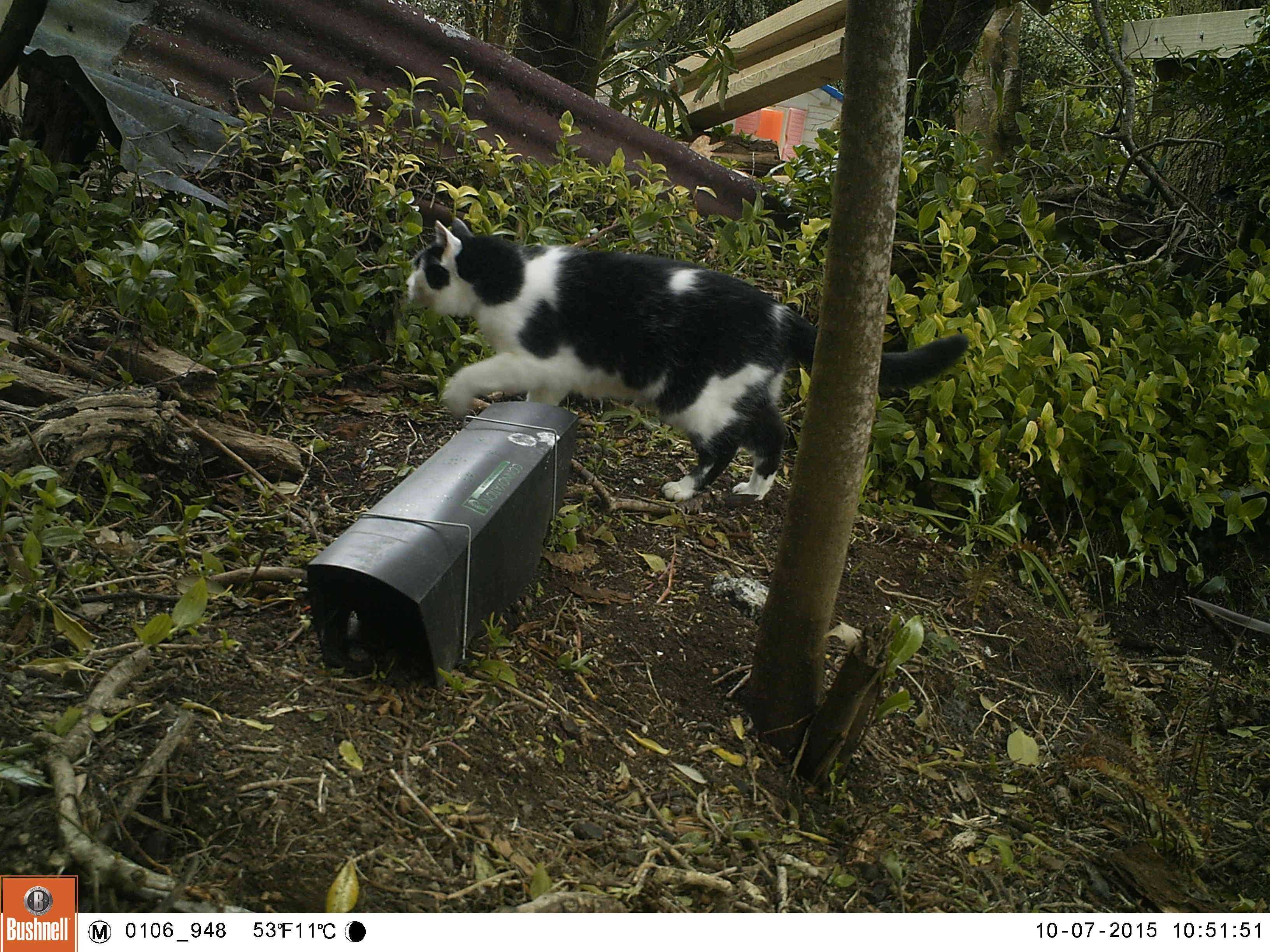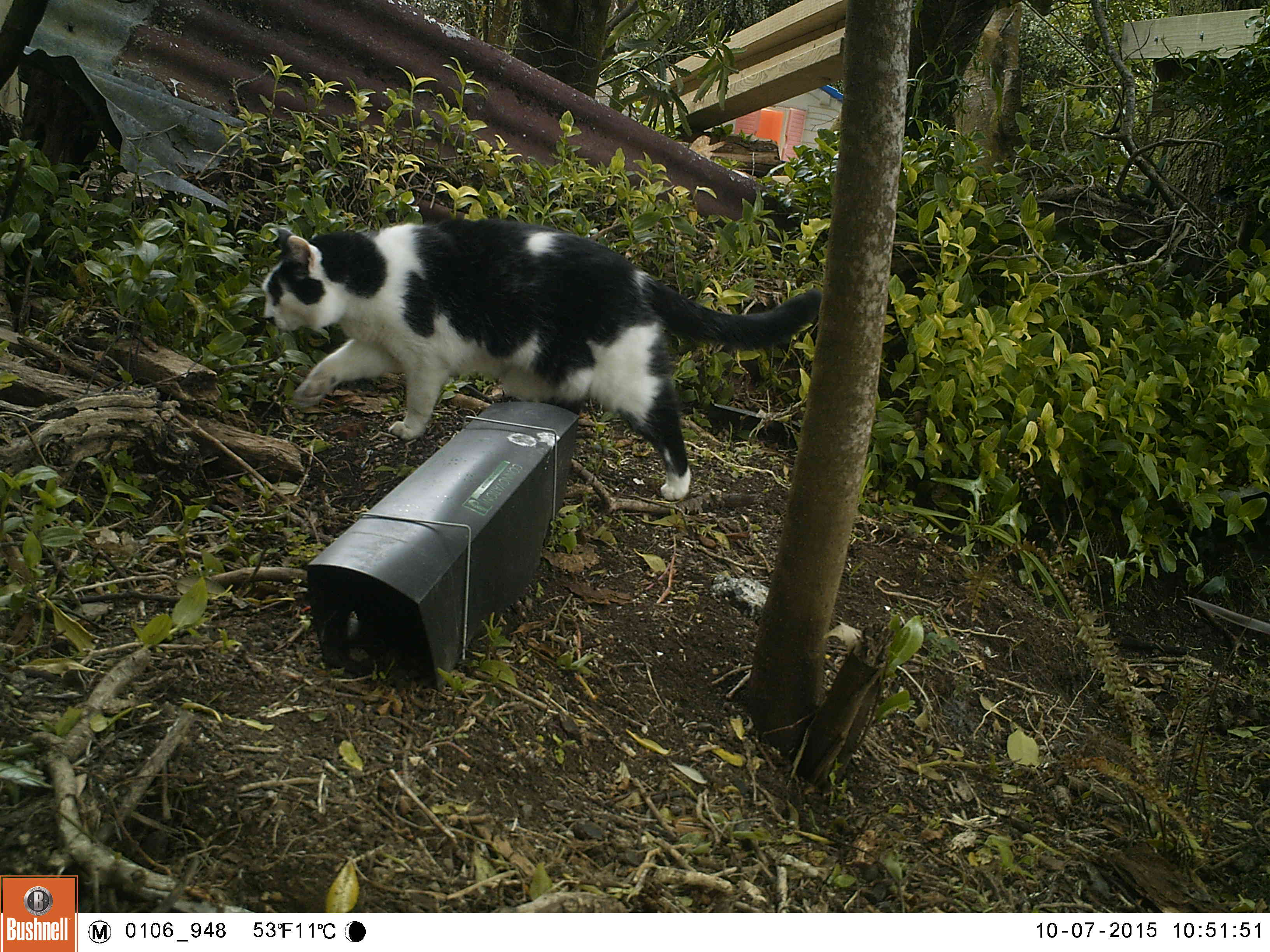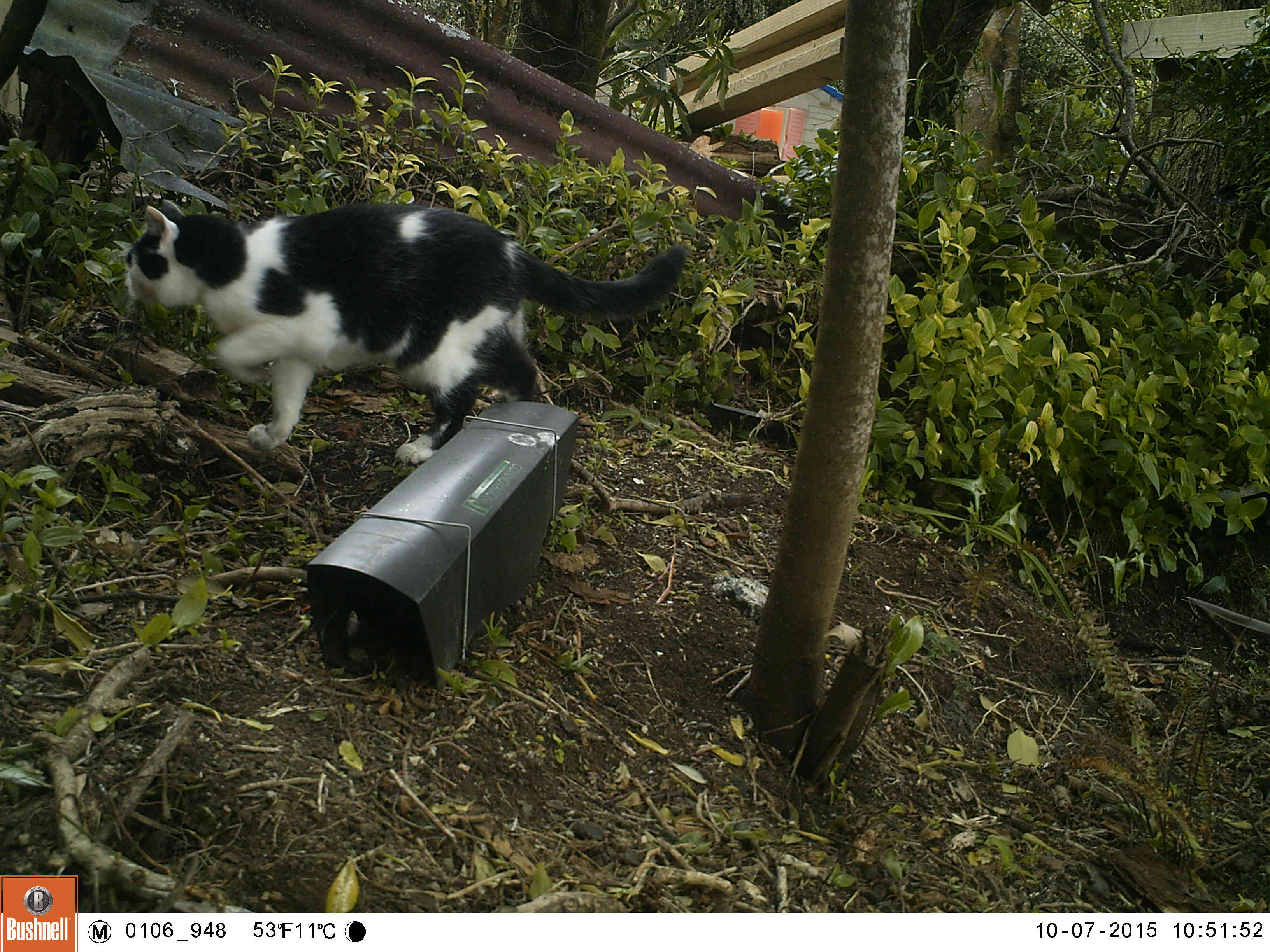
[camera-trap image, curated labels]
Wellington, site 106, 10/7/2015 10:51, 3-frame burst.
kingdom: Animalia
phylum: Chordata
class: Mammalia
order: Carnivora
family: Felidae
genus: Felis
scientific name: Felis catus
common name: cat